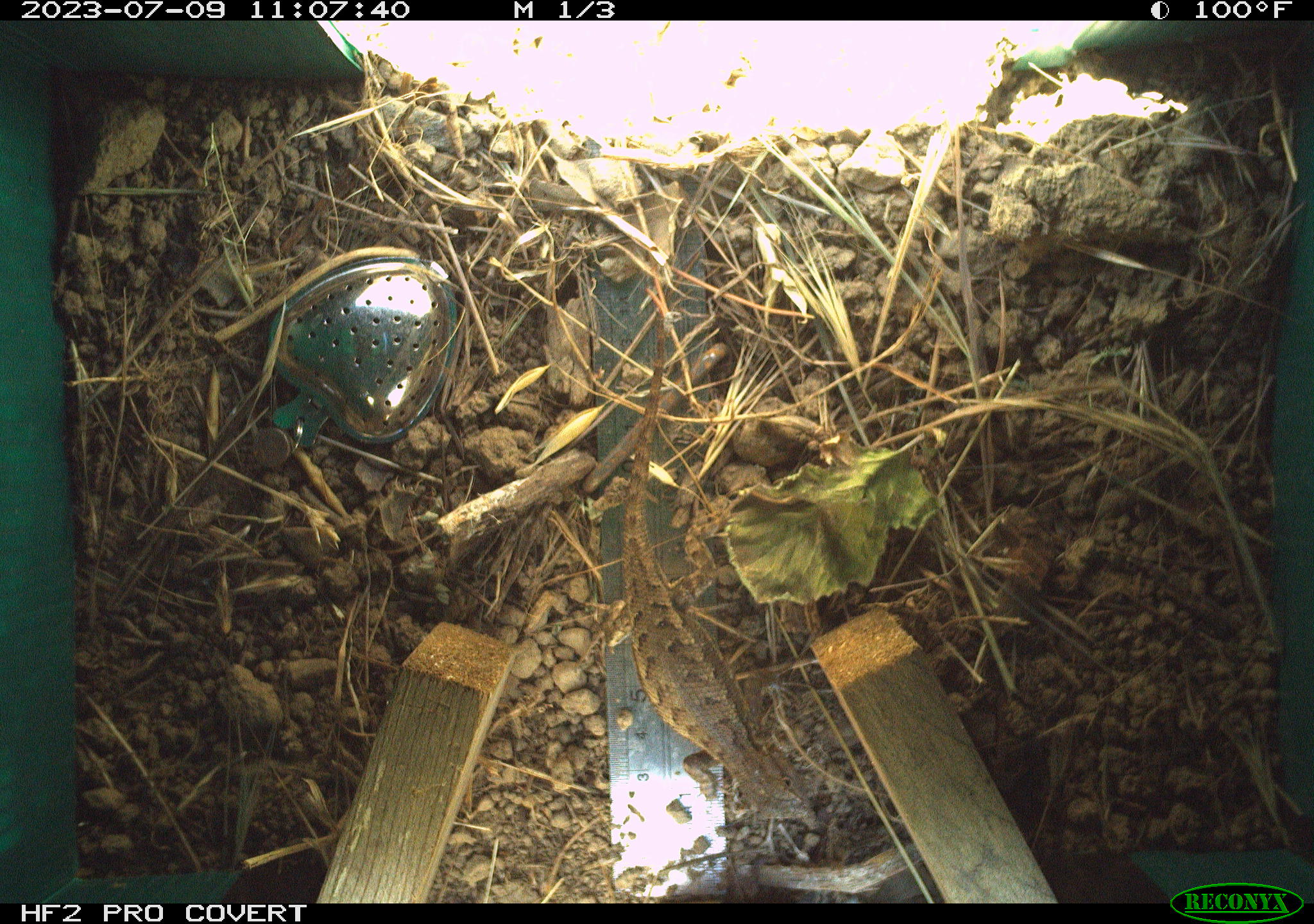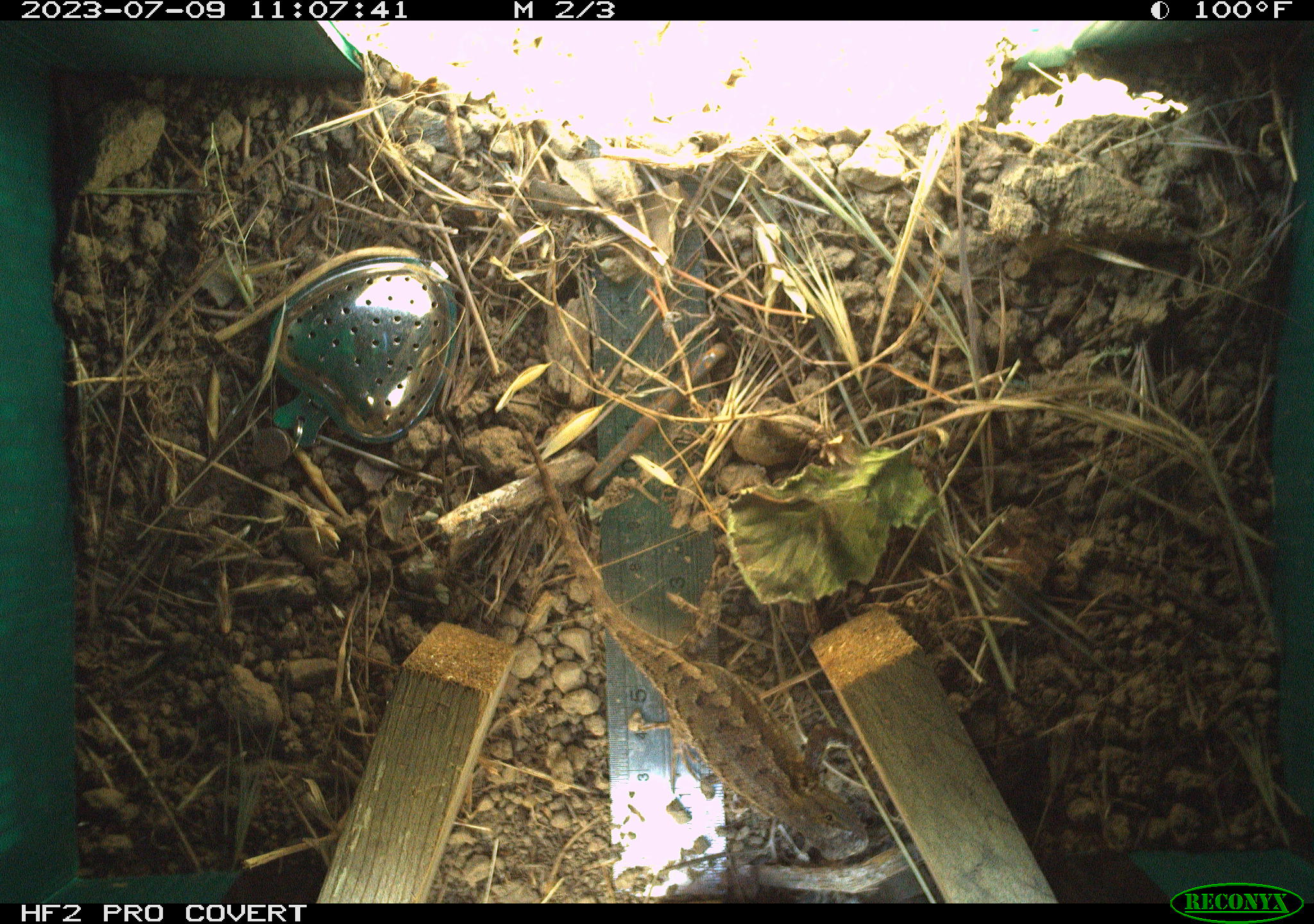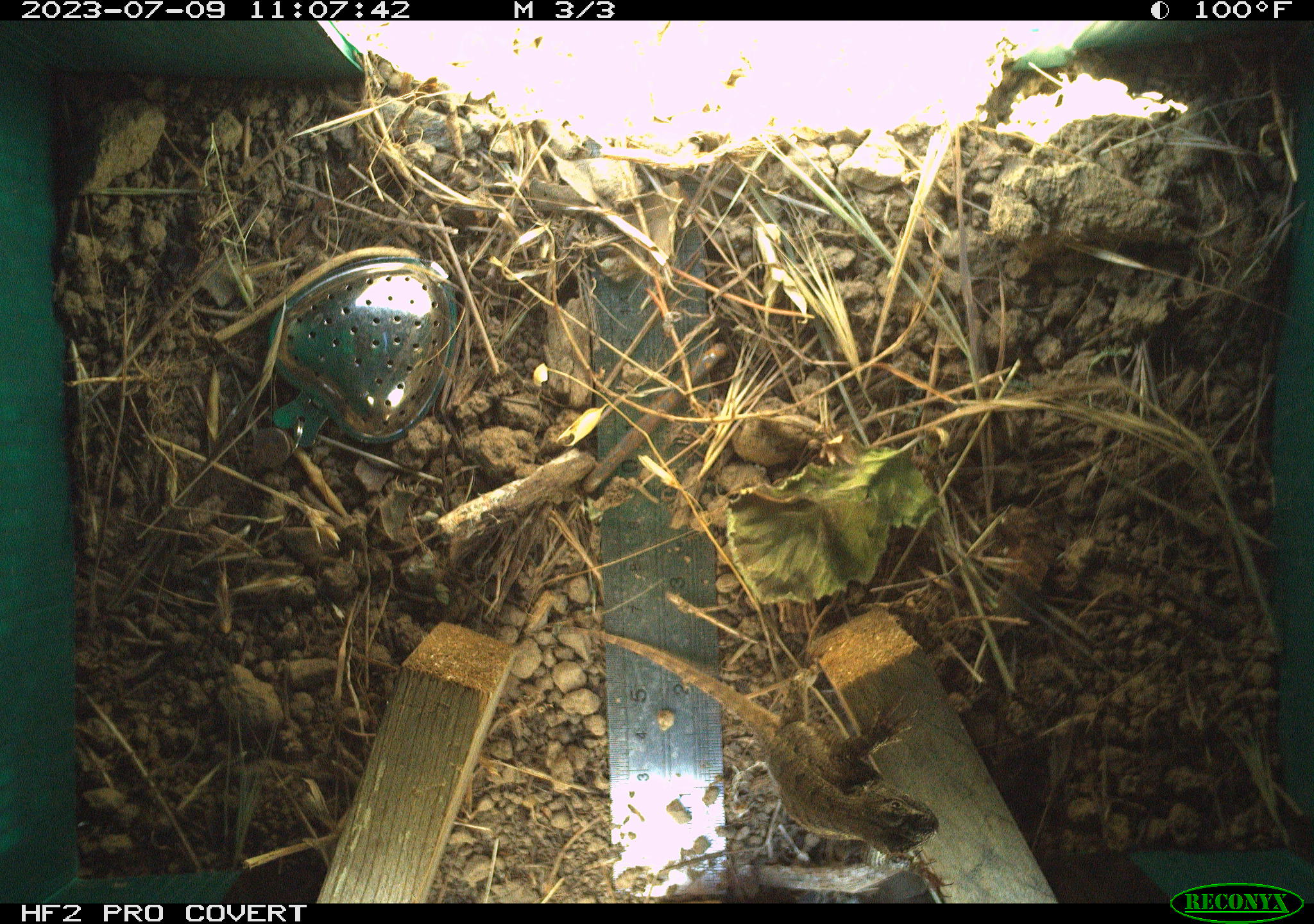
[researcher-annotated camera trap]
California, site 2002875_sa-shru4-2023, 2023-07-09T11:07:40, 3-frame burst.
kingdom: Animalia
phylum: Chordata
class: Reptilia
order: Squamata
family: Phrynosomatidae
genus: Sceloporus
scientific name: Sceloporus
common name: spiny lizards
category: sceloporus species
Sceloporus species (spiny lizards) (Sceloporus).